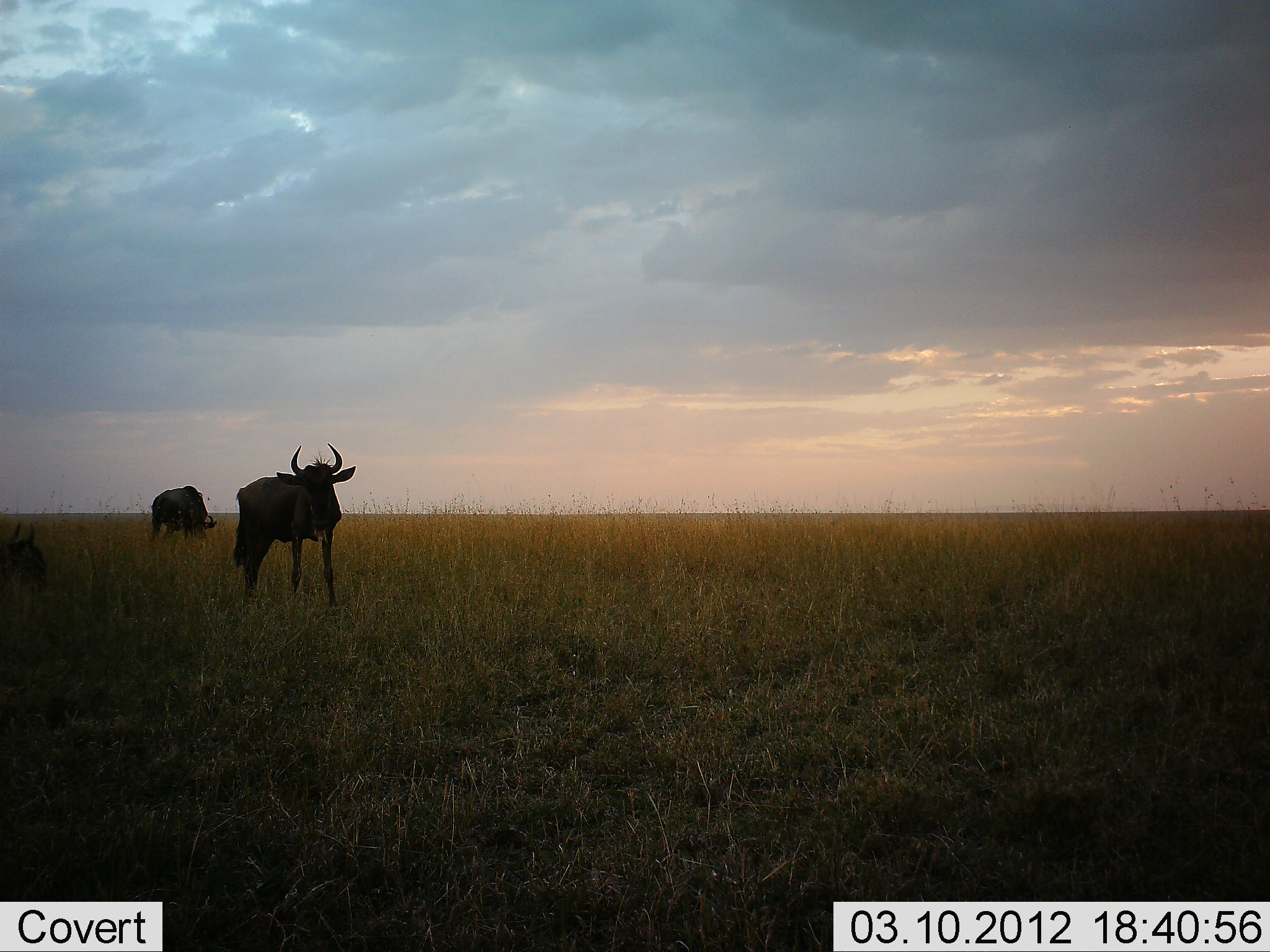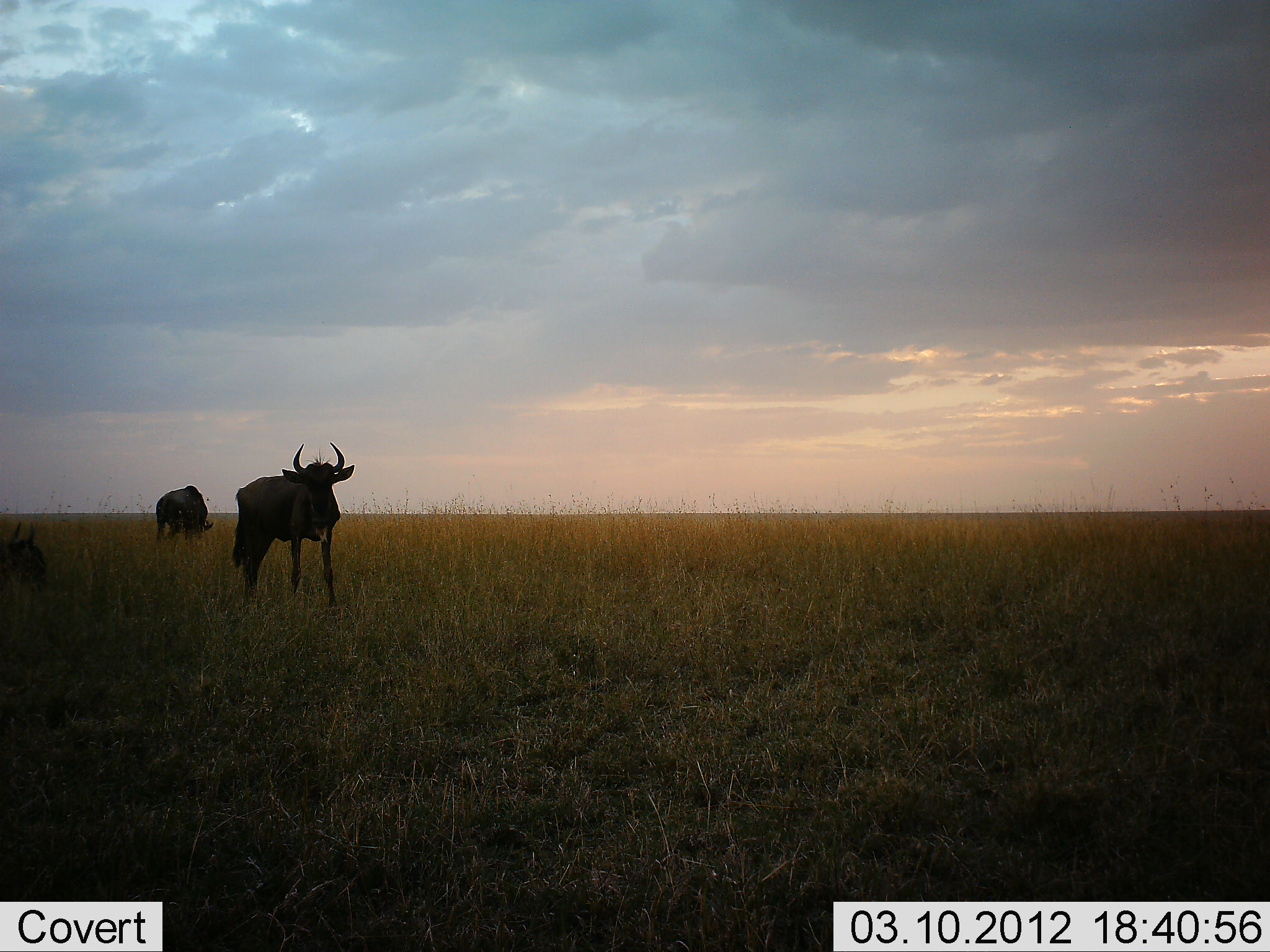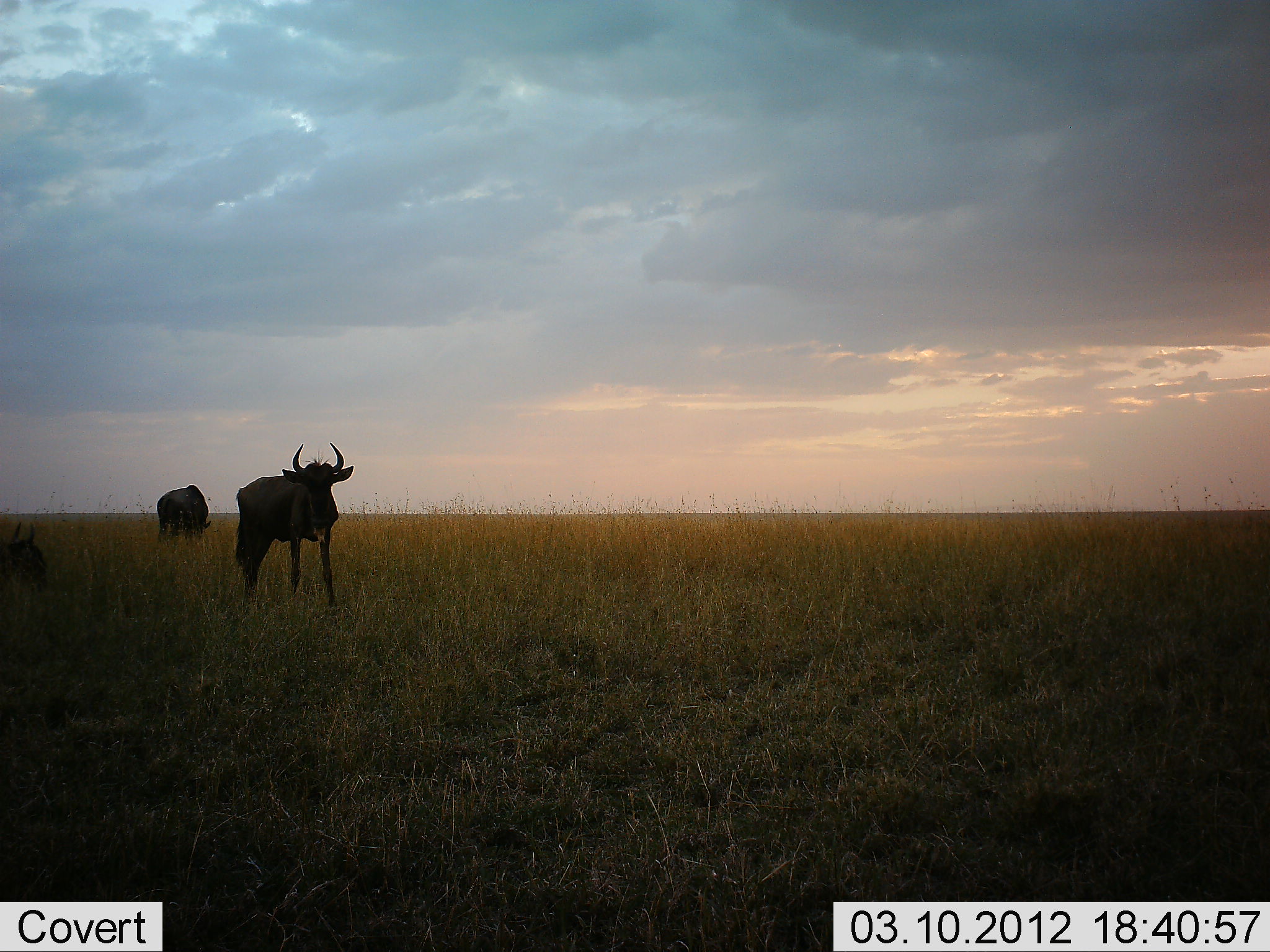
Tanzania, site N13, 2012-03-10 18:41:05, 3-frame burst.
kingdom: Animalia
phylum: Chordata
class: Mammalia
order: Artiodactyla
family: Bovidae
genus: Connochaetes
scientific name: Connochaetes taurinus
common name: blue wildebeest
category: wildebeest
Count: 2.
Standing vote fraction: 92%.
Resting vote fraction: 23%.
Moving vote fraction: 4%.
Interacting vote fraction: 0%.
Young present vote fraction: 4%.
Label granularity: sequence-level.